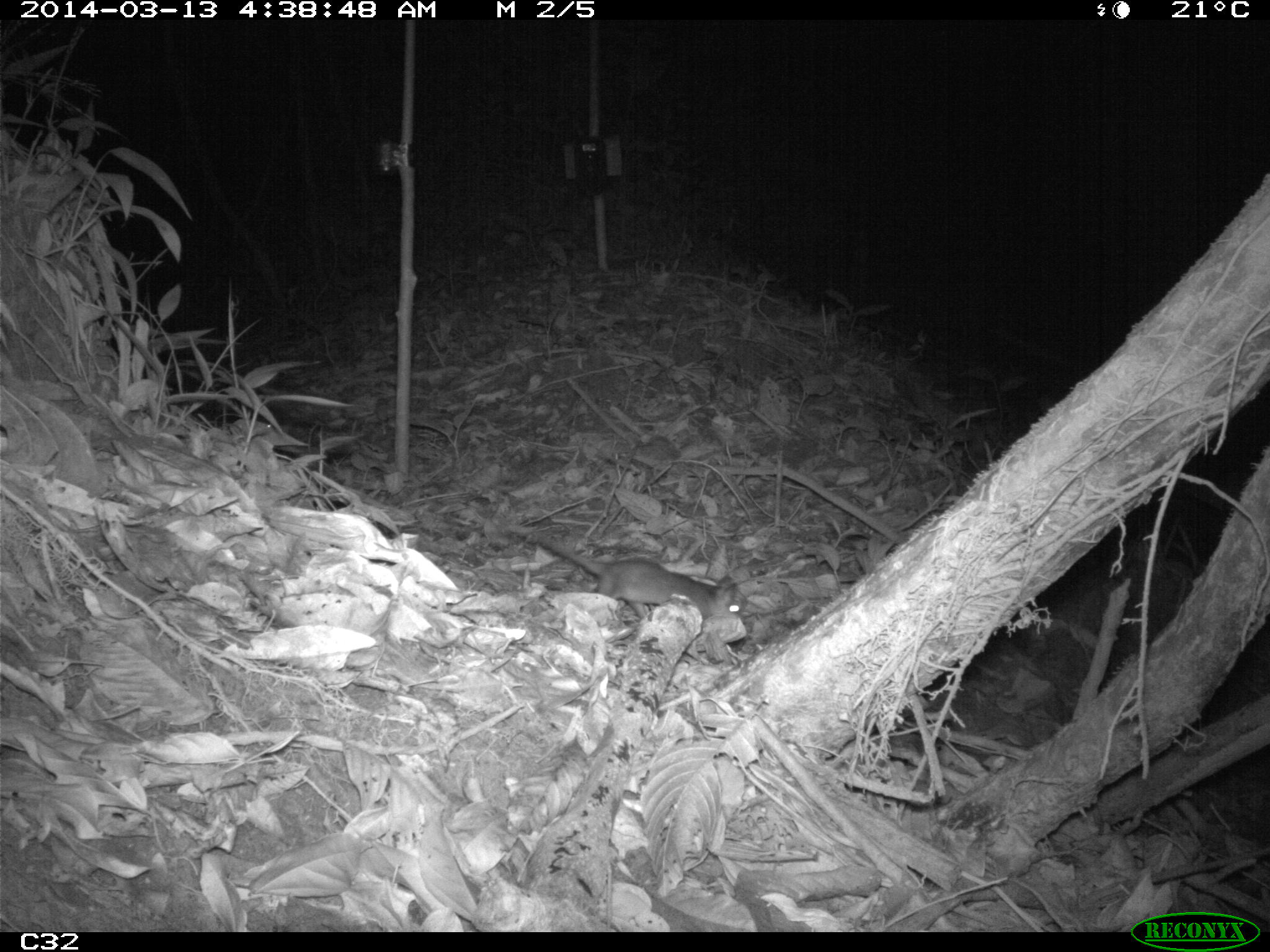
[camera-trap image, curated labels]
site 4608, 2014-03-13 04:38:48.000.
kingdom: Animalia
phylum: Chordata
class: Mammalia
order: Didelphimorphia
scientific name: Didelphimorphia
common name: opossum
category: unknown opossum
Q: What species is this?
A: Unknown opossum (opossum) (Didelphimorphia).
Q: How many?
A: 1.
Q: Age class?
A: Adult.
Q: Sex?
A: Female.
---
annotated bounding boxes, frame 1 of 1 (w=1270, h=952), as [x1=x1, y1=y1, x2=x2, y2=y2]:
unknown opossum: [x1=509, y1=527, x2=749, y2=623]